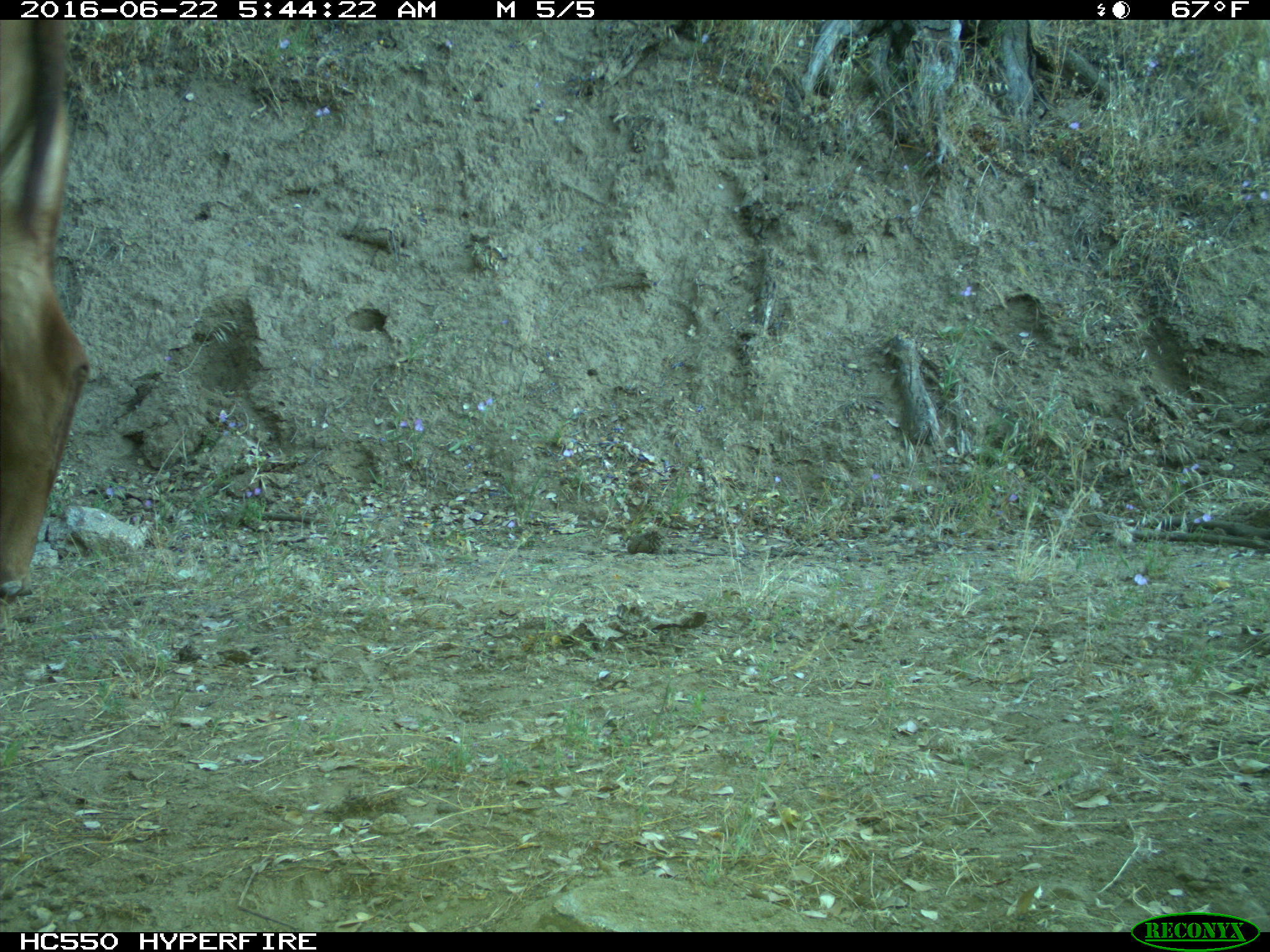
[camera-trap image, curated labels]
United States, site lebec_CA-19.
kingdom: Animalia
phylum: Chordata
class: Mammalia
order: Artiodactyla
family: Bovidae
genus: Bos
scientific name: Bos taurus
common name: domestic cow